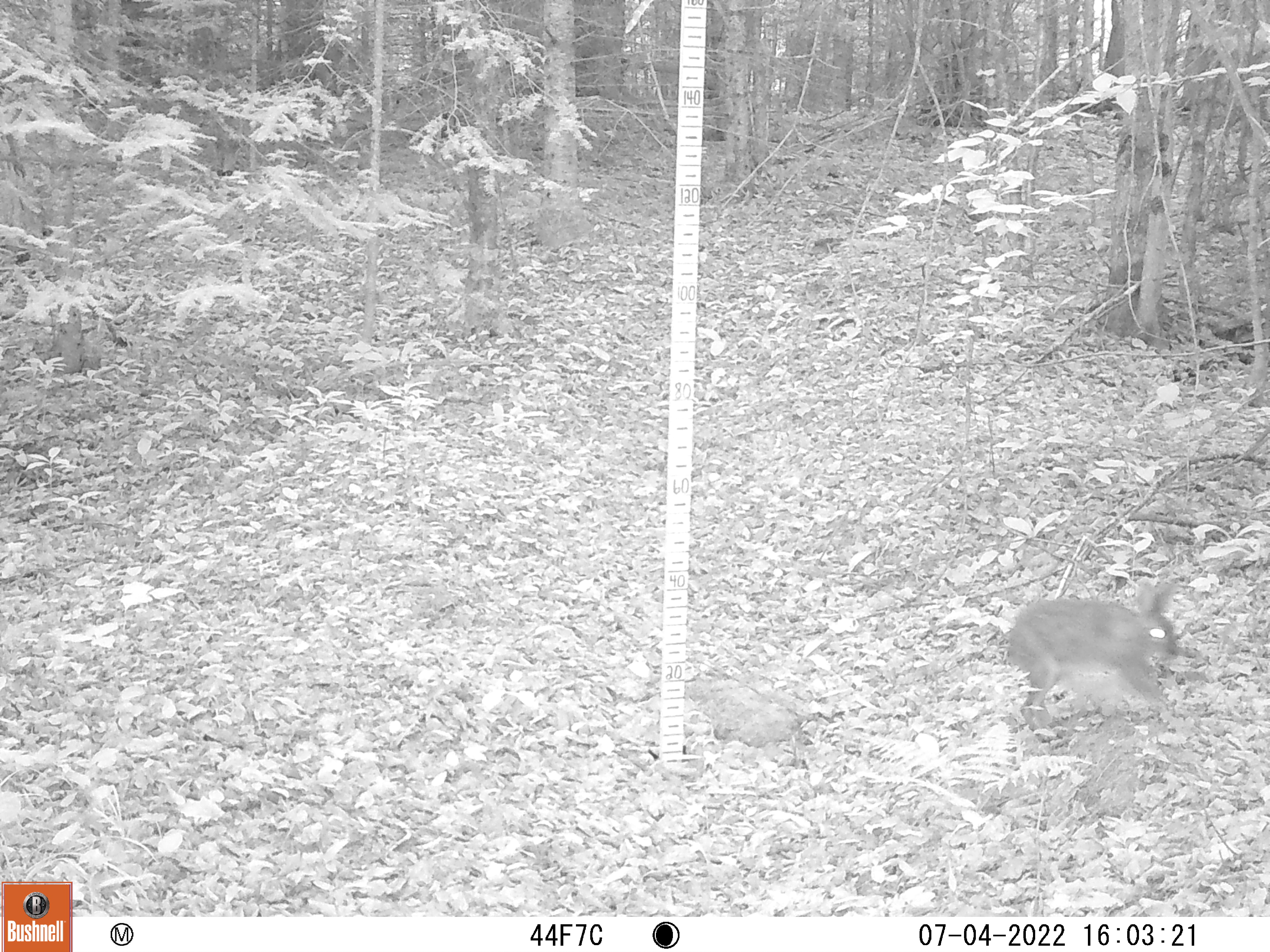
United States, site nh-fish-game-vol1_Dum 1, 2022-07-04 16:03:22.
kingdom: Animalia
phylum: Chordata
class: Mammalia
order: Lagomorpha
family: Leporidae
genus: Lepus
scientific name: Lepus americanus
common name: snowshoe hare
Snowshoe hare (Lepus americanus).